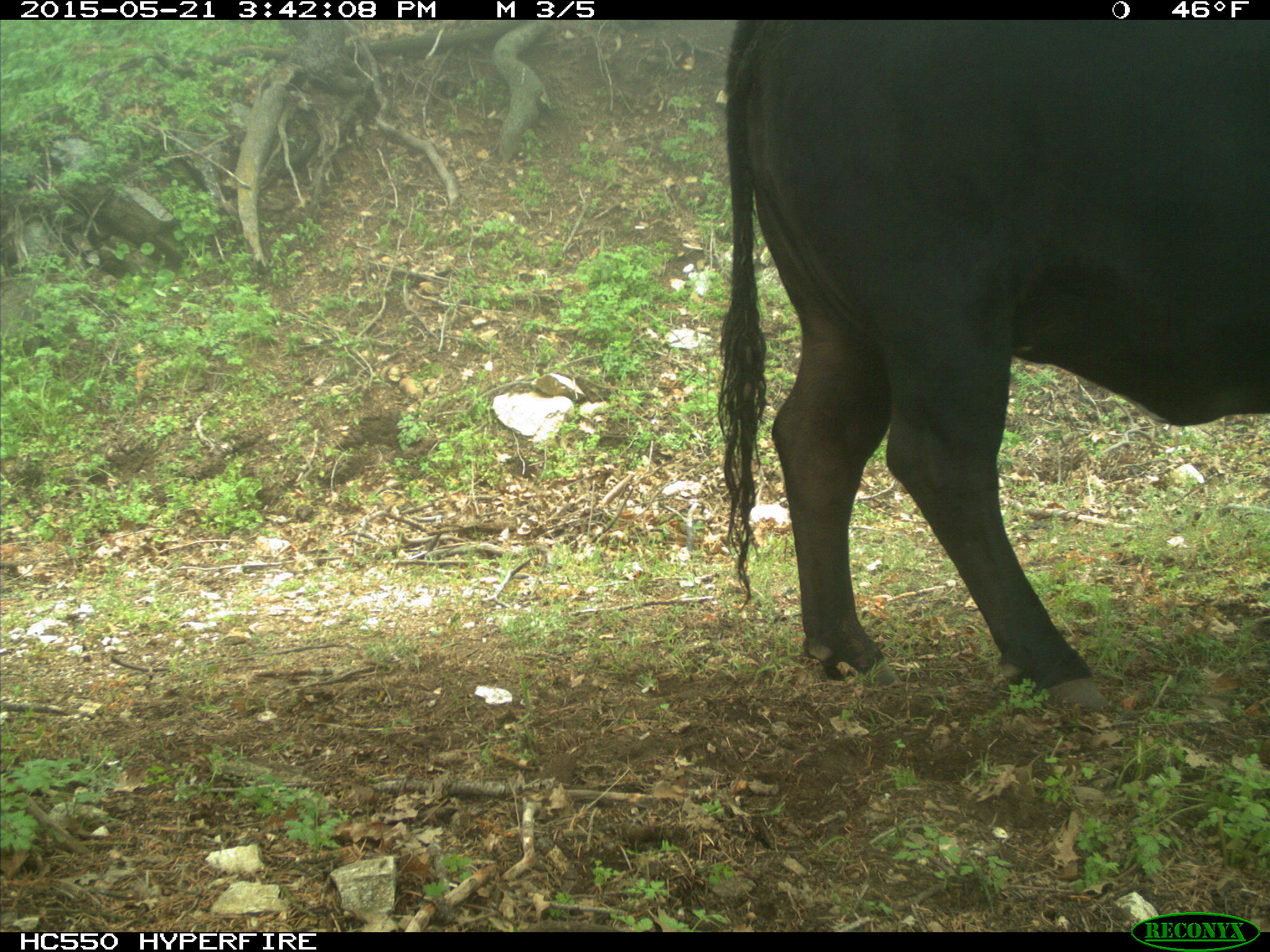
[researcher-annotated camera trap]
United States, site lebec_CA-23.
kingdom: Animalia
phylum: Chordata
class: Mammalia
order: Artiodactyla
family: Bovidae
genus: Bos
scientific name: Bos taurus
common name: domestic cow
Bos taurus (domestic cow).